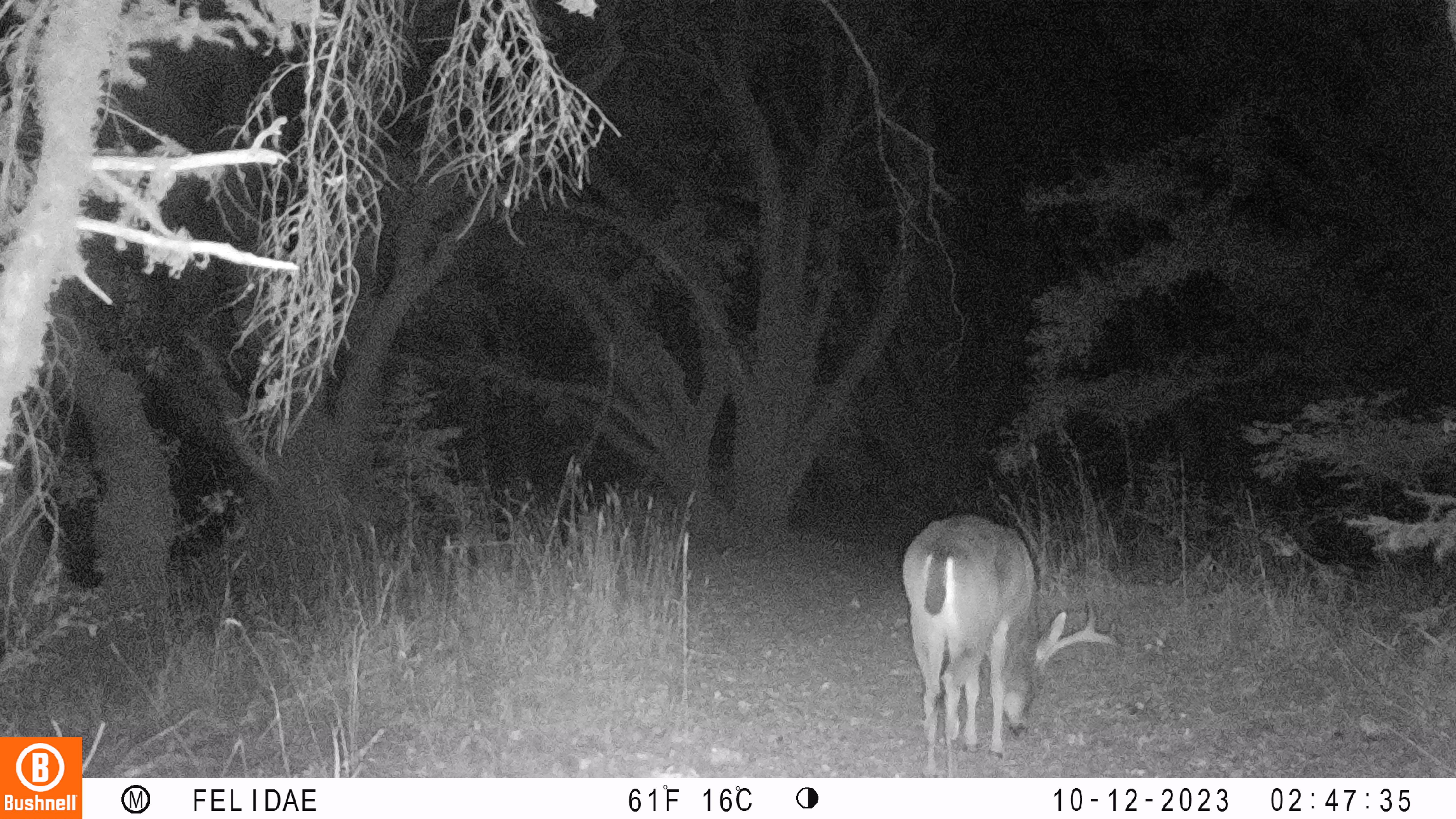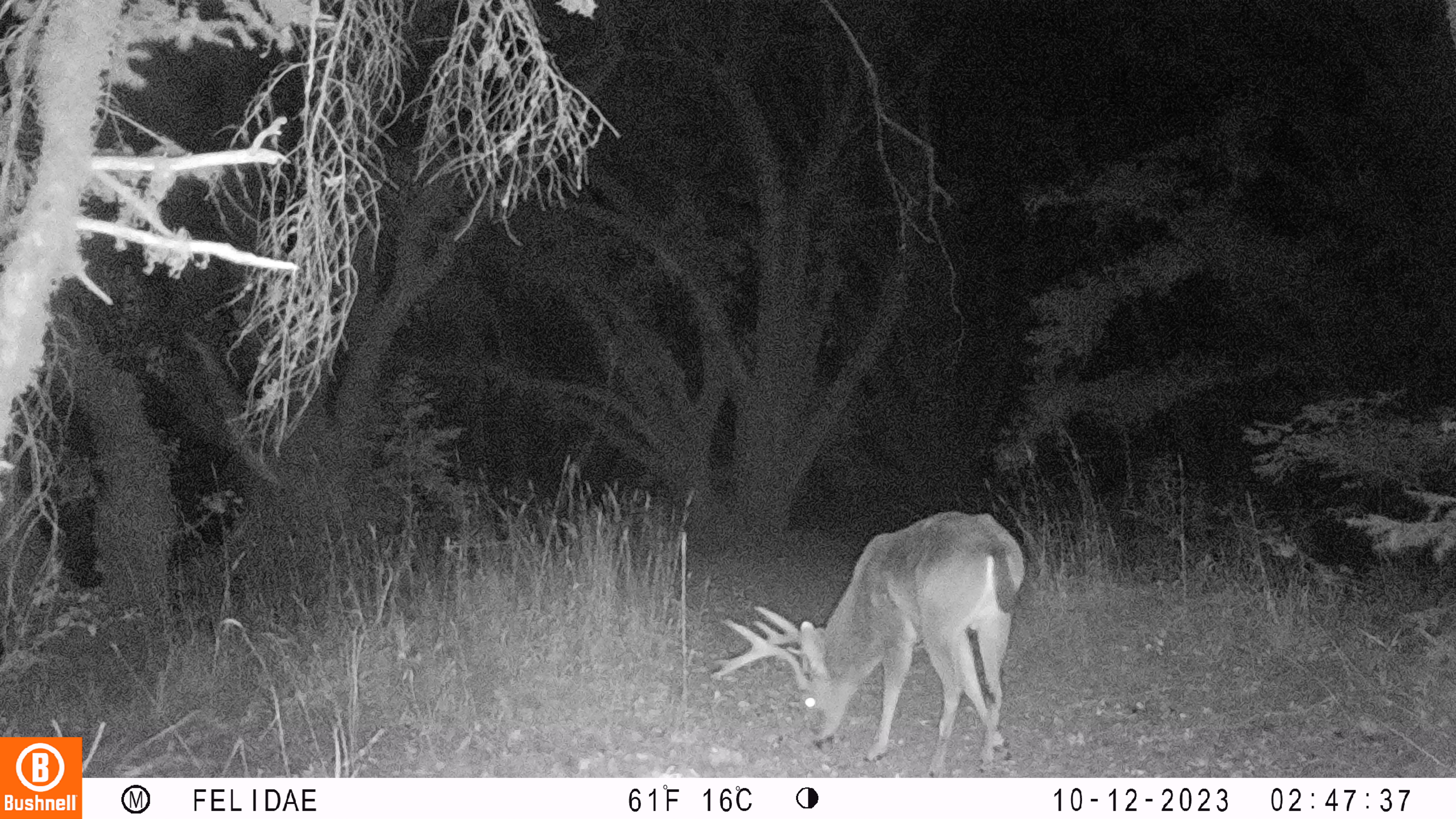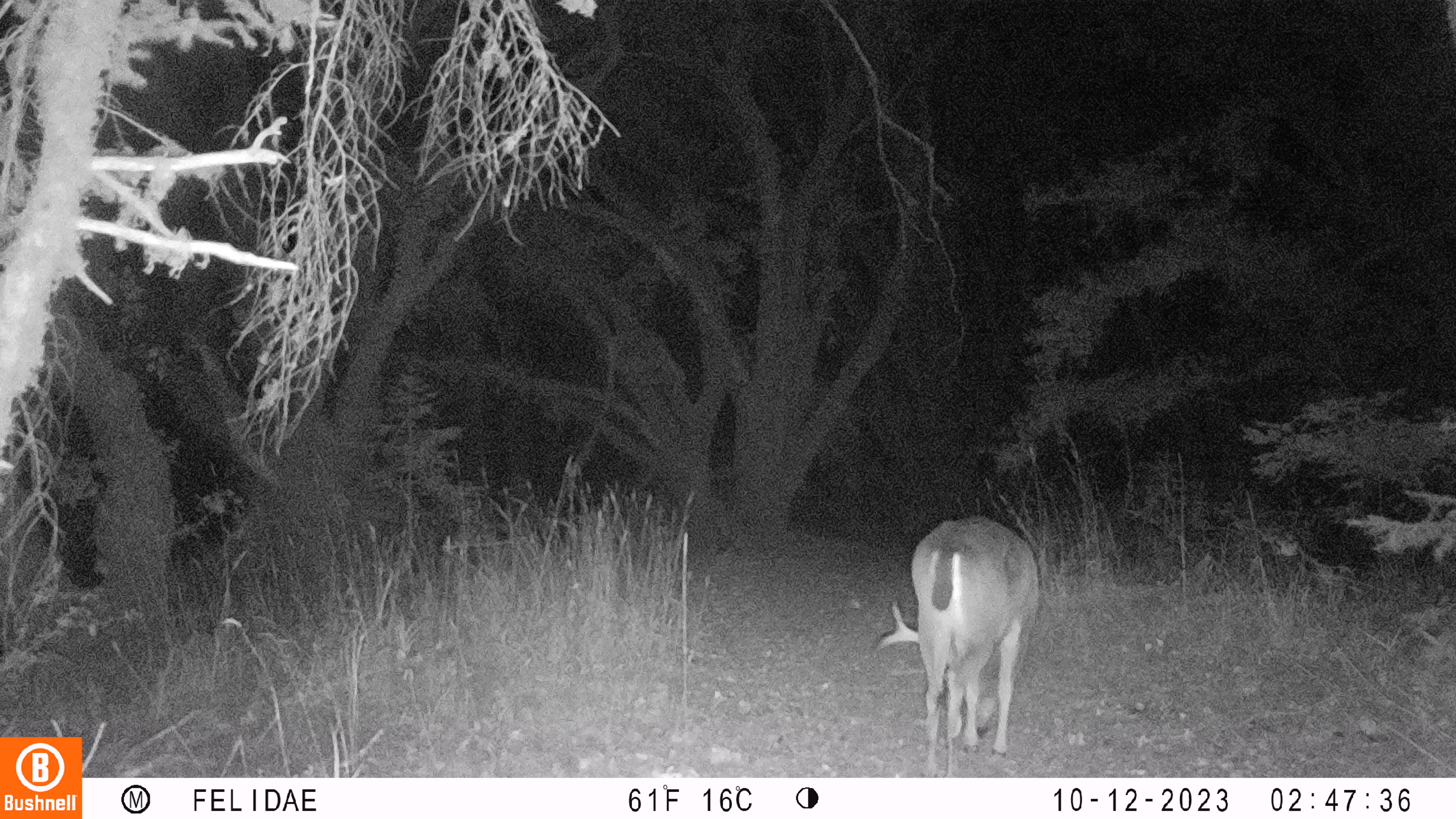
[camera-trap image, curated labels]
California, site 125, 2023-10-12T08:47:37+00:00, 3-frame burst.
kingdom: Animalia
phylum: Chordata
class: Mammalia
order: Artiodactyla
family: Cervidae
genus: Odocoileus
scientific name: Odocoileus hemionus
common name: mule deer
Mule deer (Odocoileus hemionus).